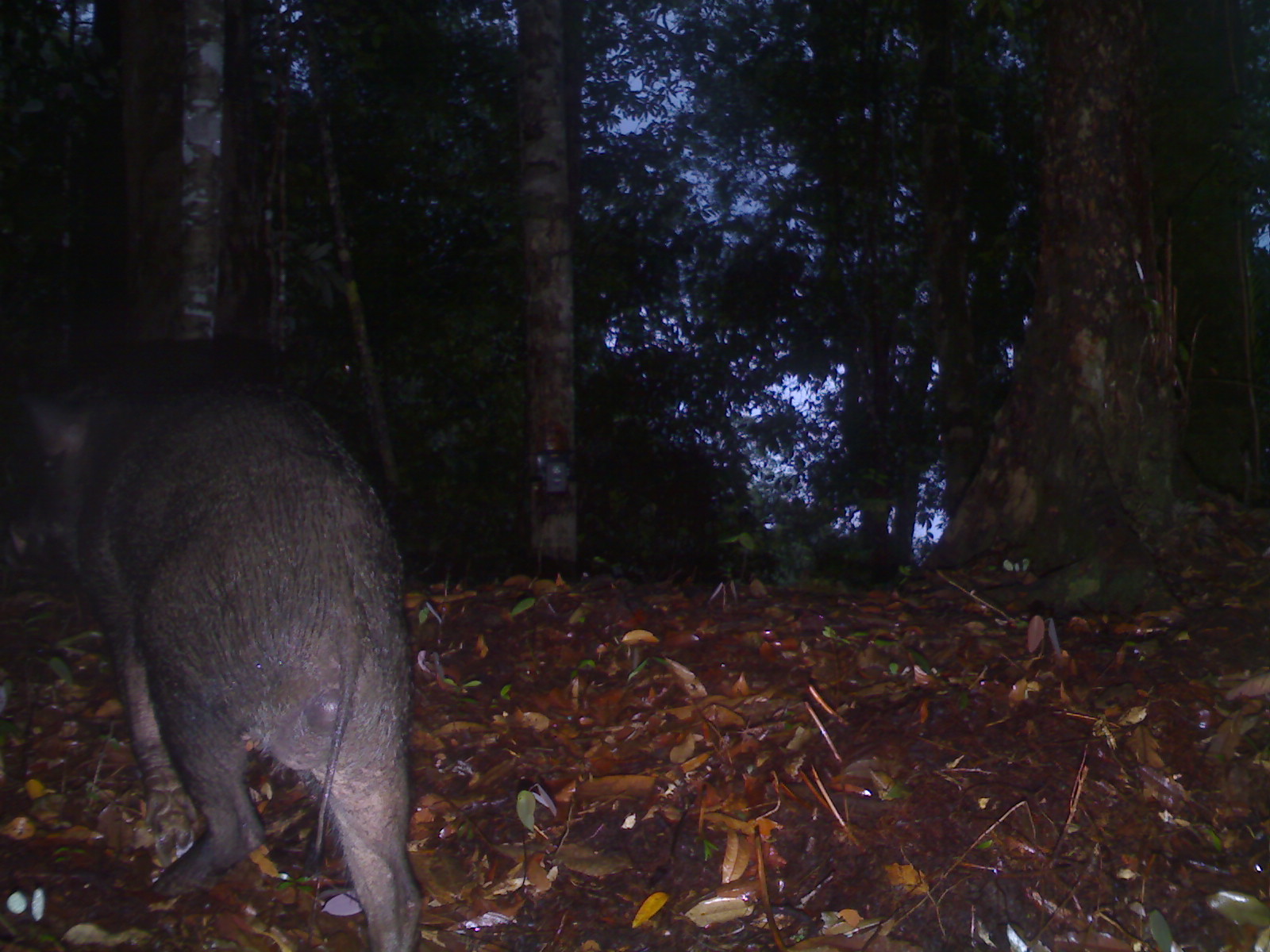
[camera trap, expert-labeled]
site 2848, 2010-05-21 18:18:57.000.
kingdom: Animalia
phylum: Chordata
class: Mammalia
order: Artiodactyla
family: Suidae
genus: Sus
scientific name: Sus barbatus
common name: western bearded pig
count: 1